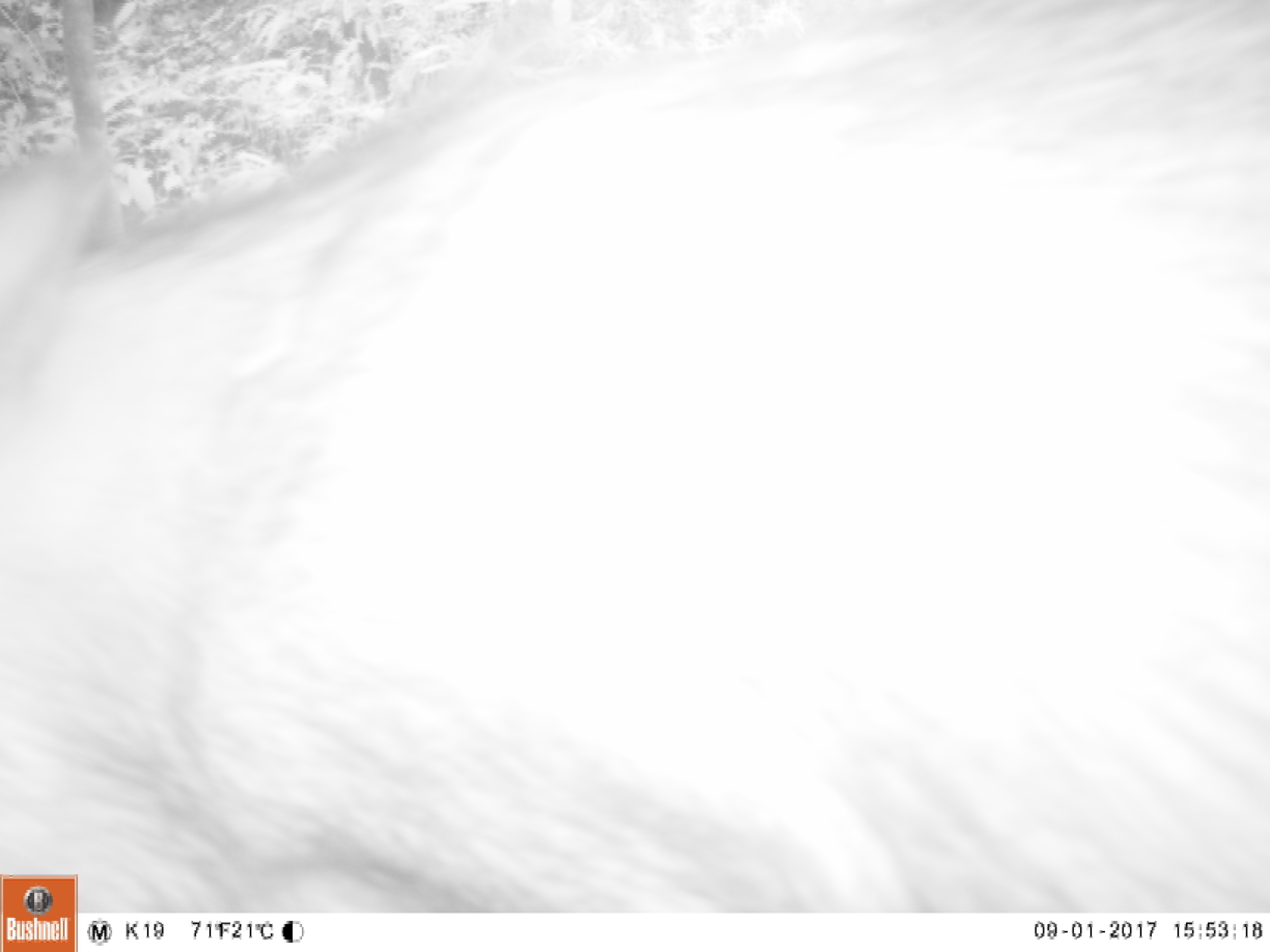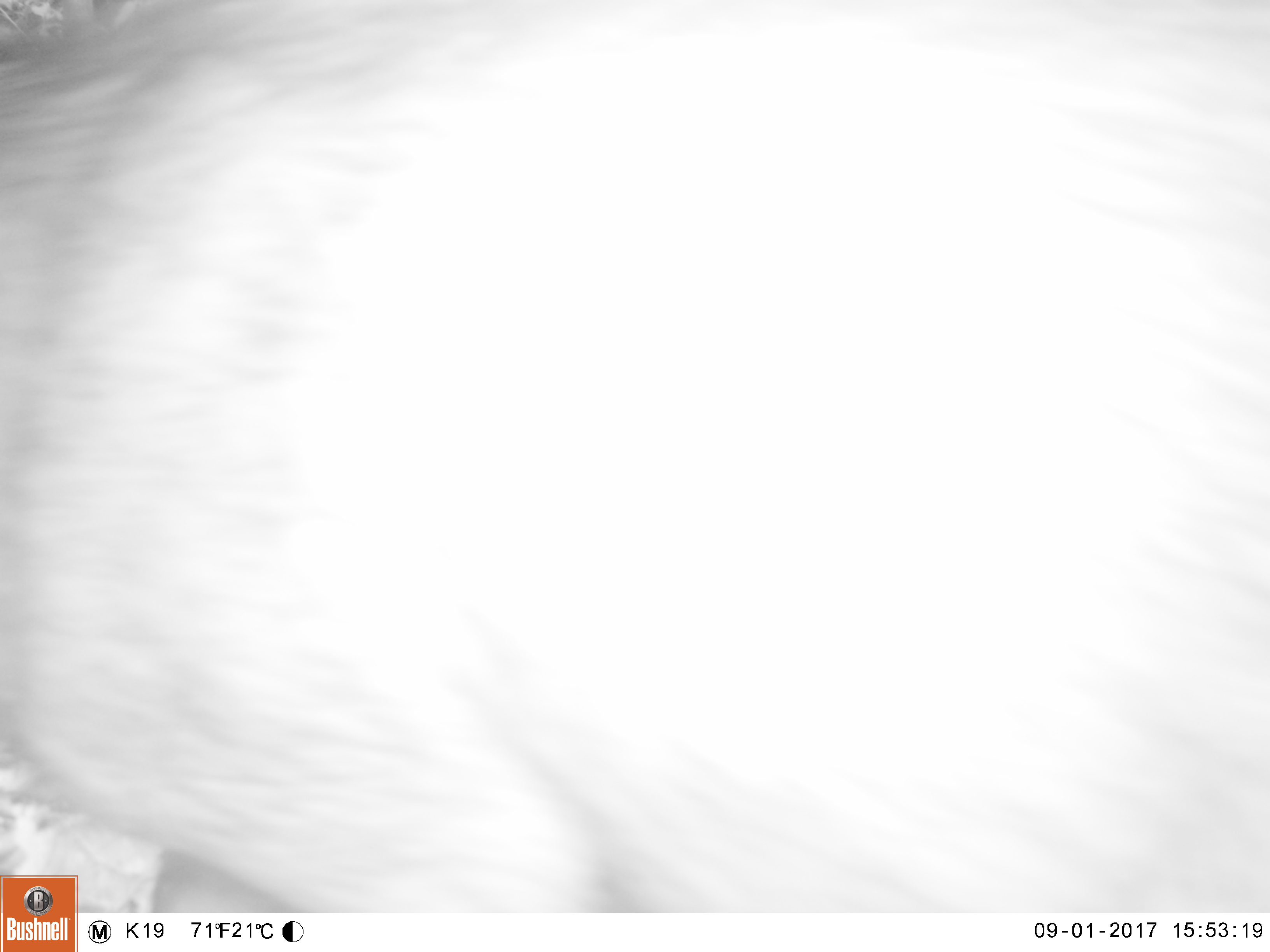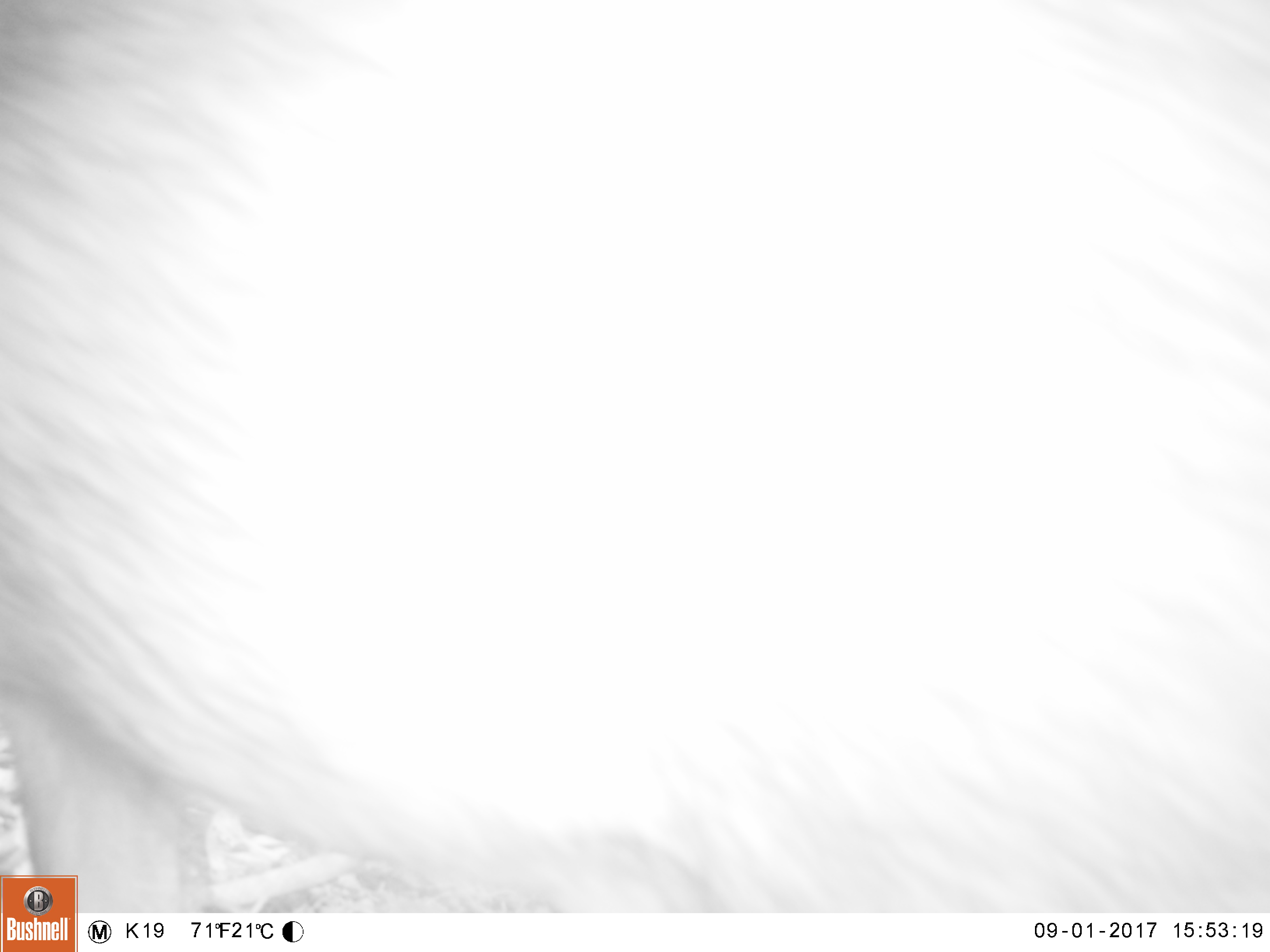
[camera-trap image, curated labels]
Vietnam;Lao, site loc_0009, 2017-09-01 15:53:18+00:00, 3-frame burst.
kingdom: Animalia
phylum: Chordata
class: Mammalia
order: Artiodactyla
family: Suidae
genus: Sus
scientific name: Sus scrofa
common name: eurasian wild pig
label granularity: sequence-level